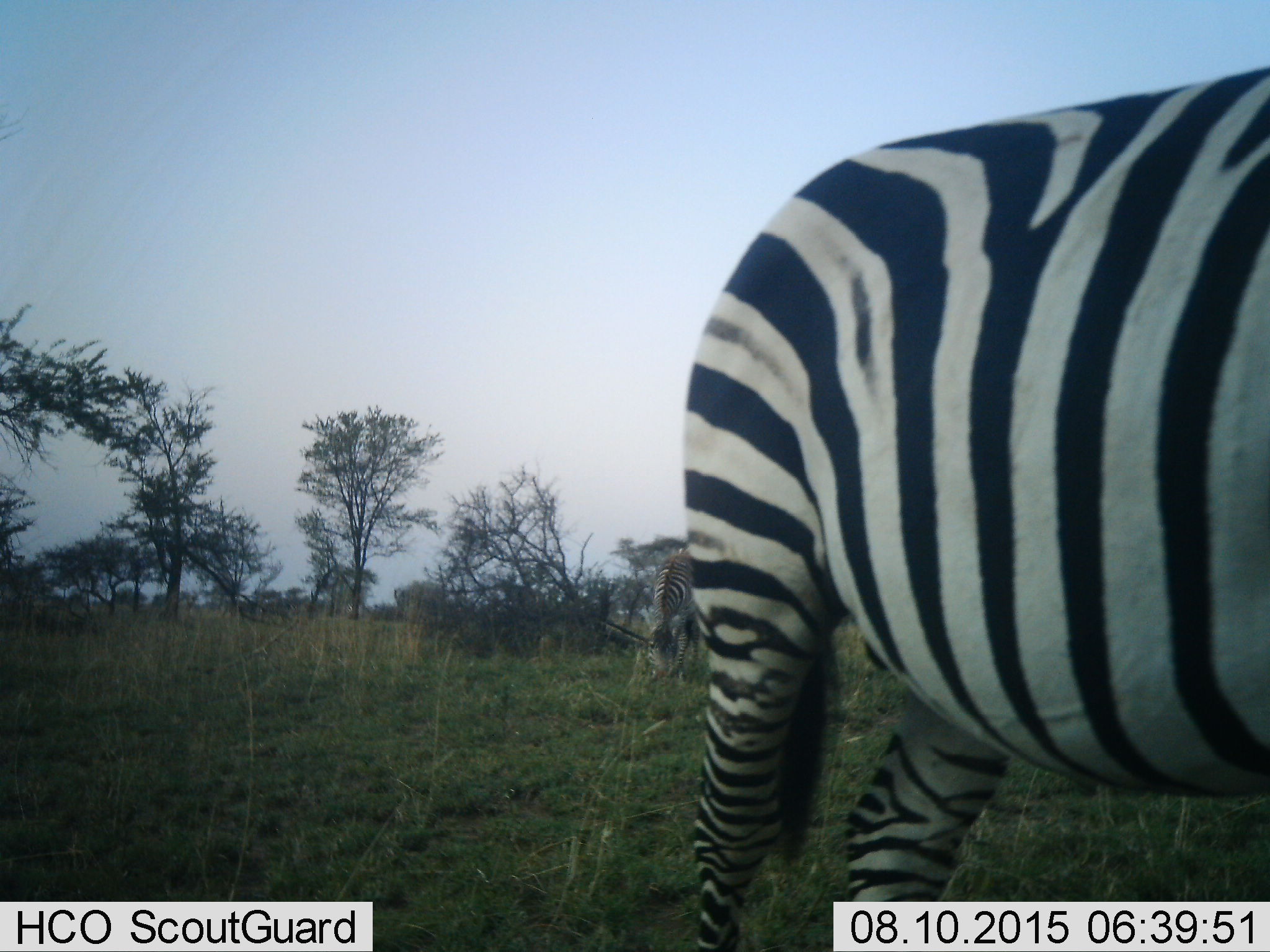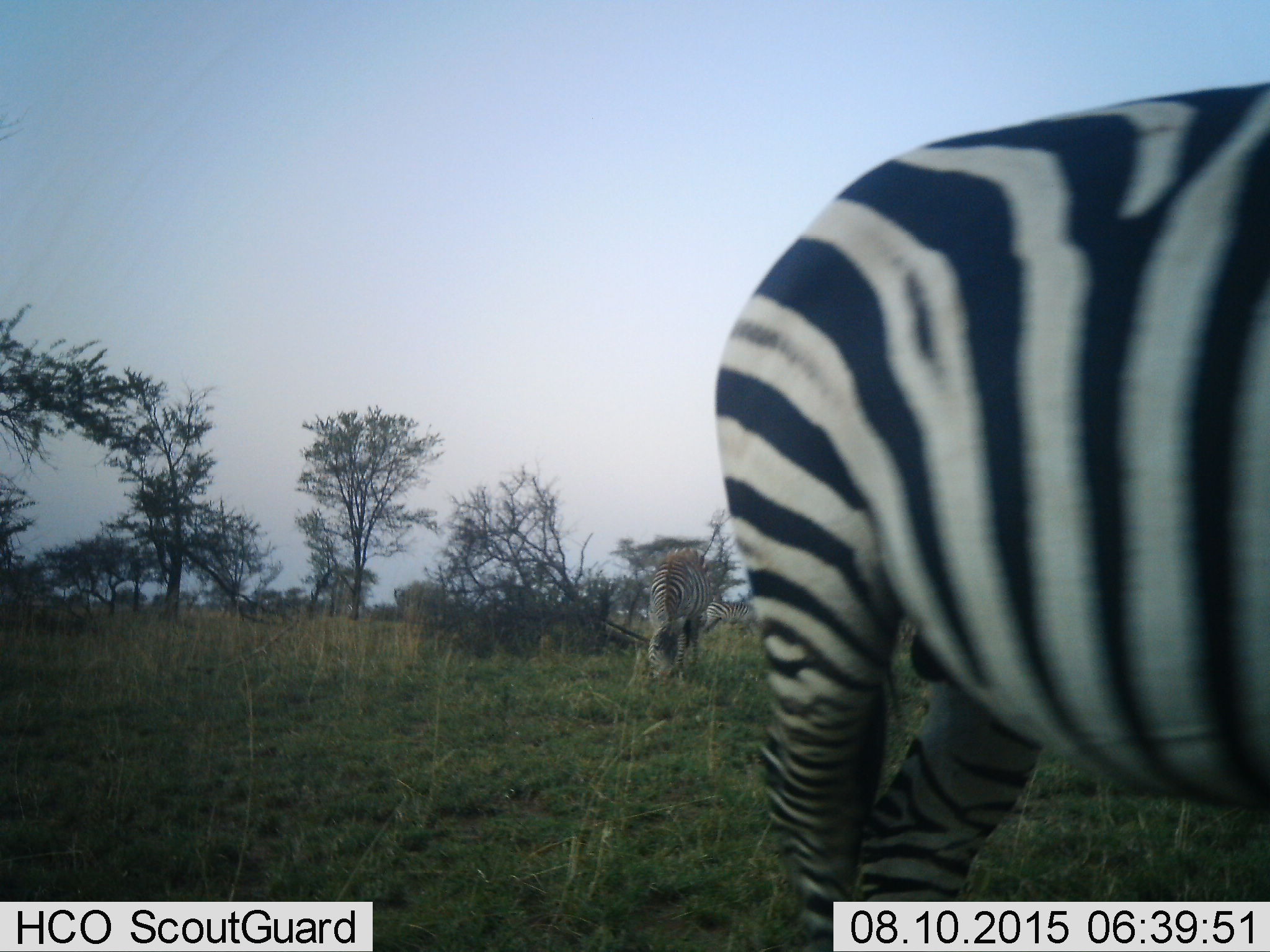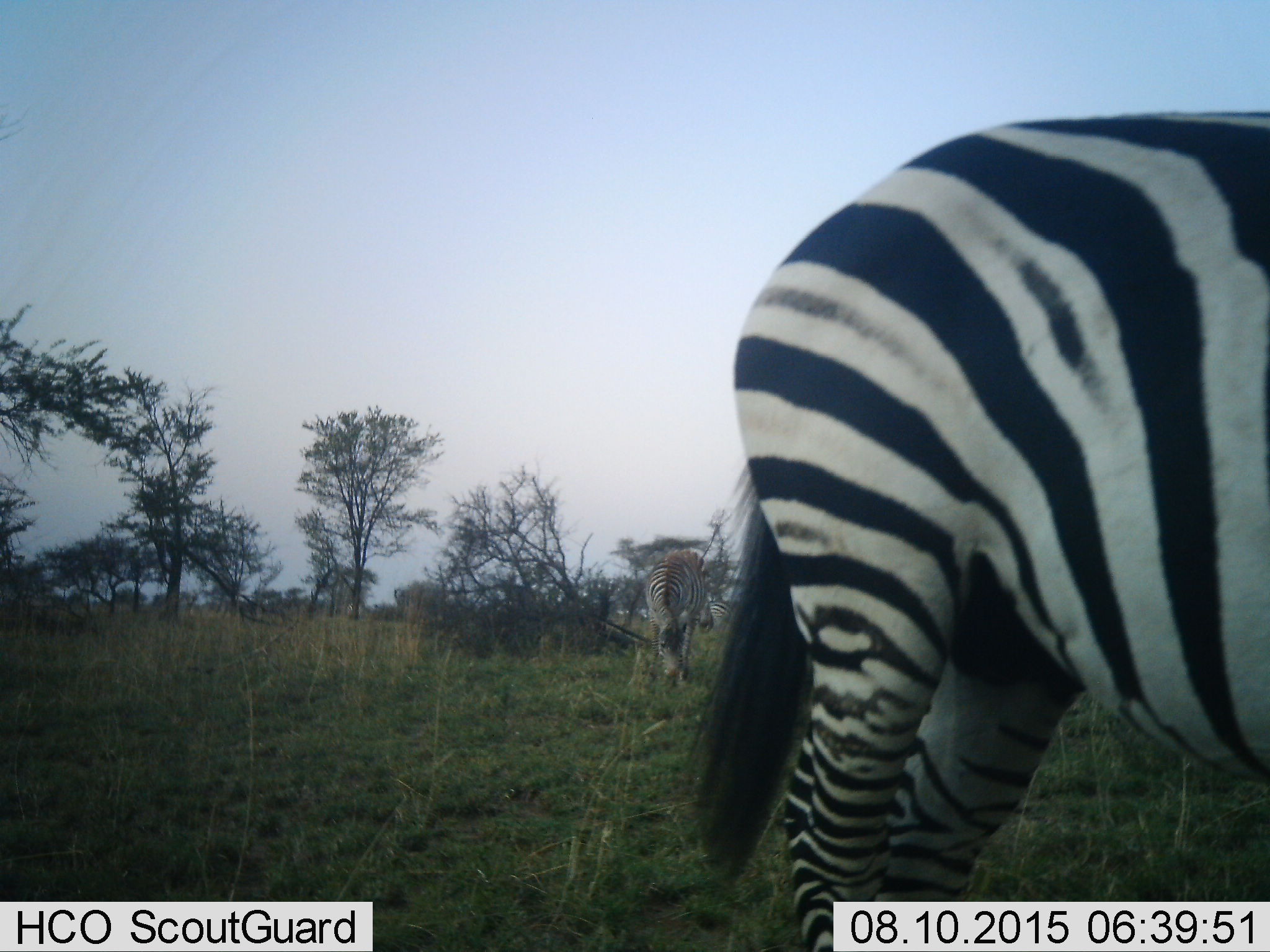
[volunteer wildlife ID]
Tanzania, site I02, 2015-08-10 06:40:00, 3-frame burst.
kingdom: Animalia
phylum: Chordata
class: Mammalia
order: Perissodactyla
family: Equidae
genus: Equus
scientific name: Equus quagga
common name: plains zebra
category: zebra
Zebra (plains zebra) (Equus quagga), count 2. Behavior (volunteer vote fractions): standing 44%, resting 0%, moving 44%, interacting 0%. Young present (vote fraction): 0%. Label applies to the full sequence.